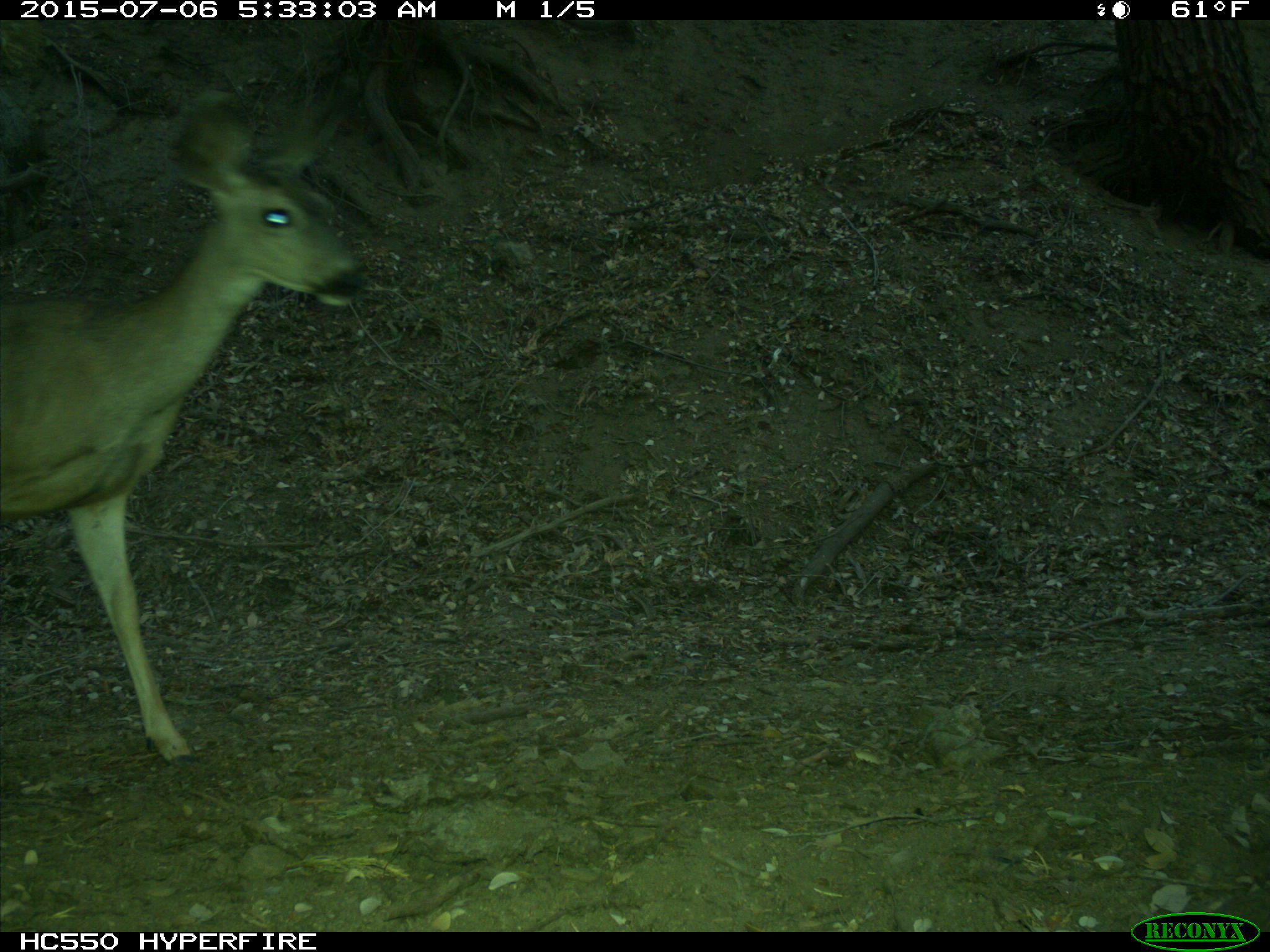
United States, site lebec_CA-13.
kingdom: Animalia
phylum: Chordata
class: Mammalia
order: Artiodactyla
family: Cervidae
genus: Odocoileus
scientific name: Odocoileus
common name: deer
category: unidentified deer